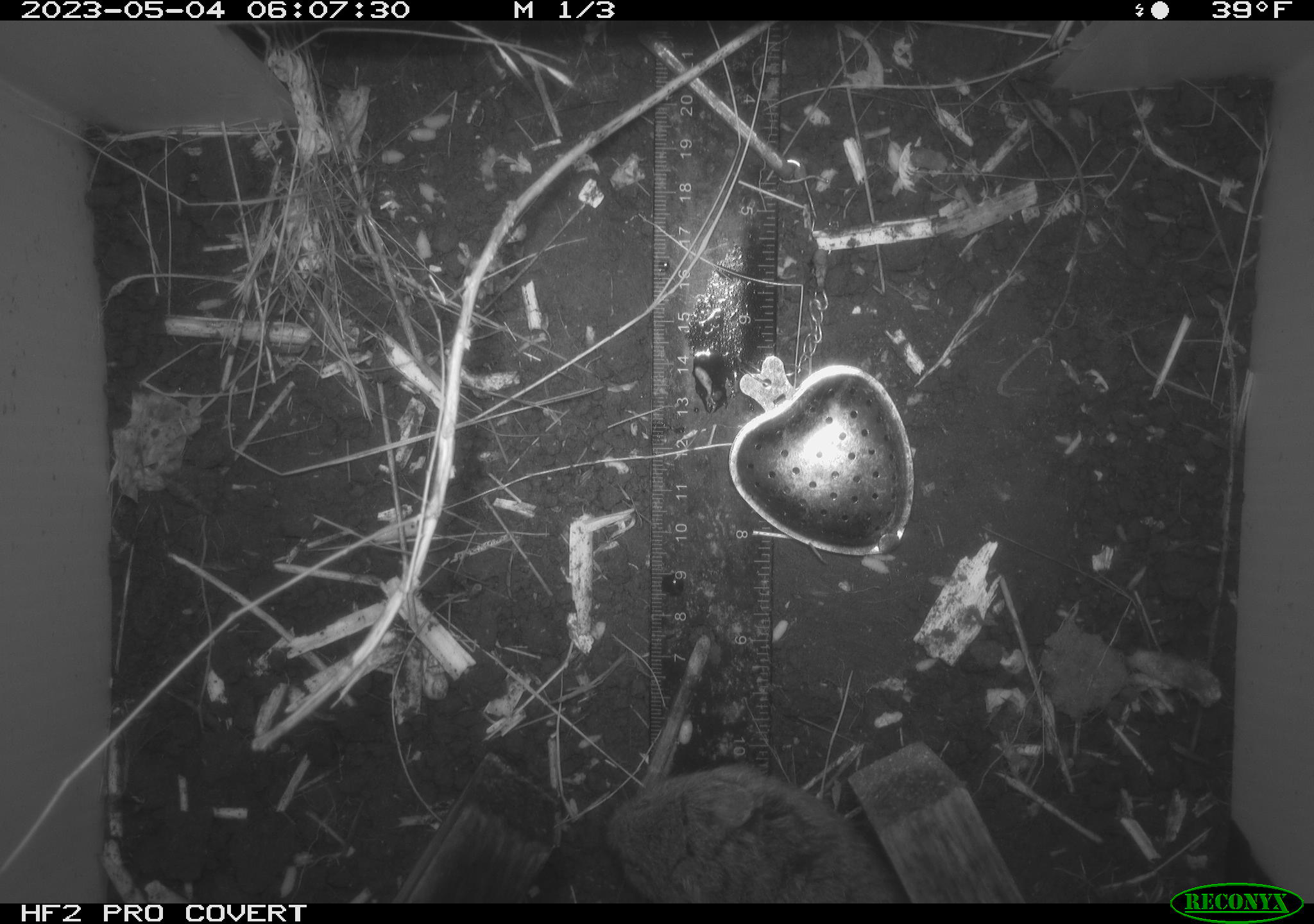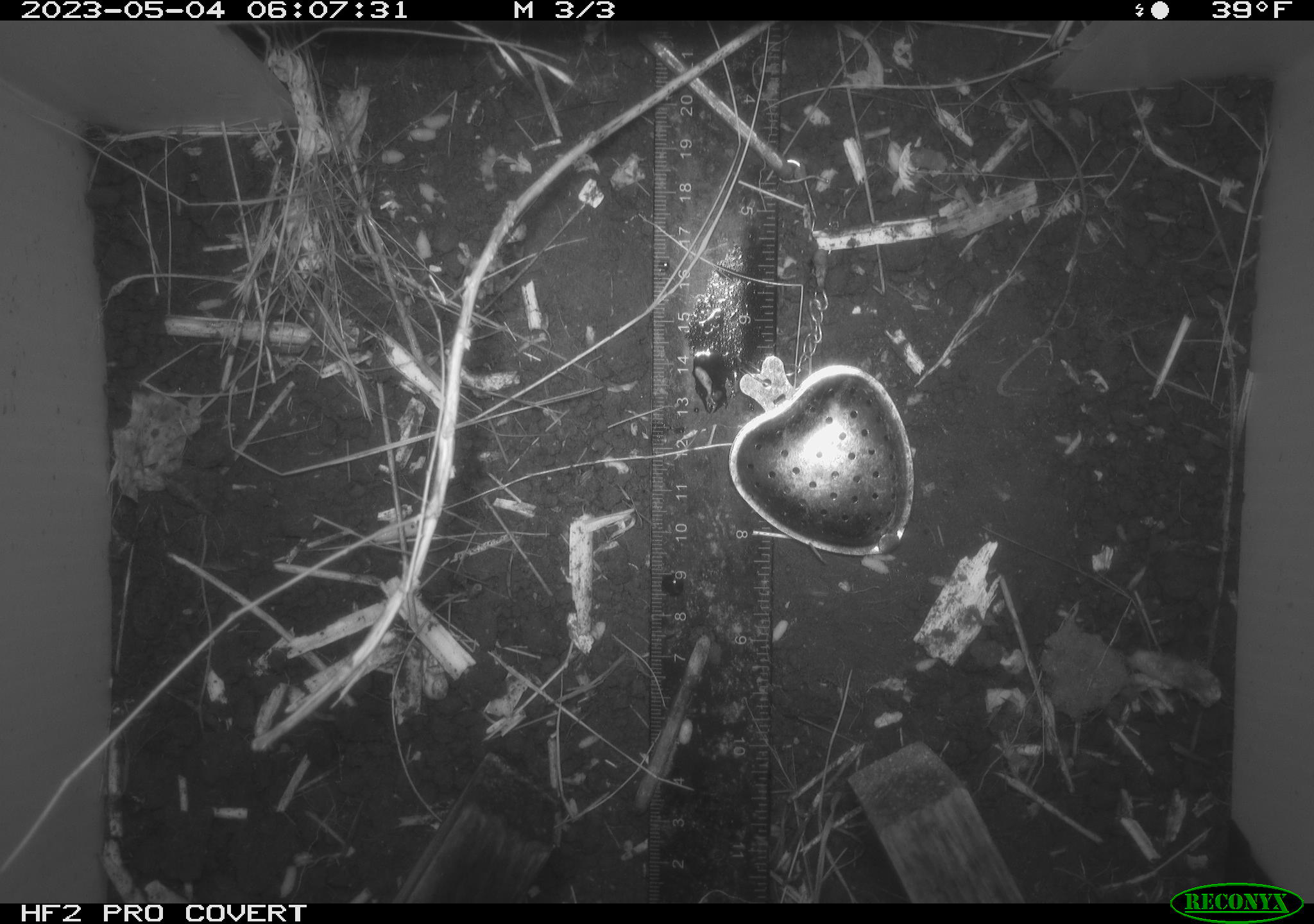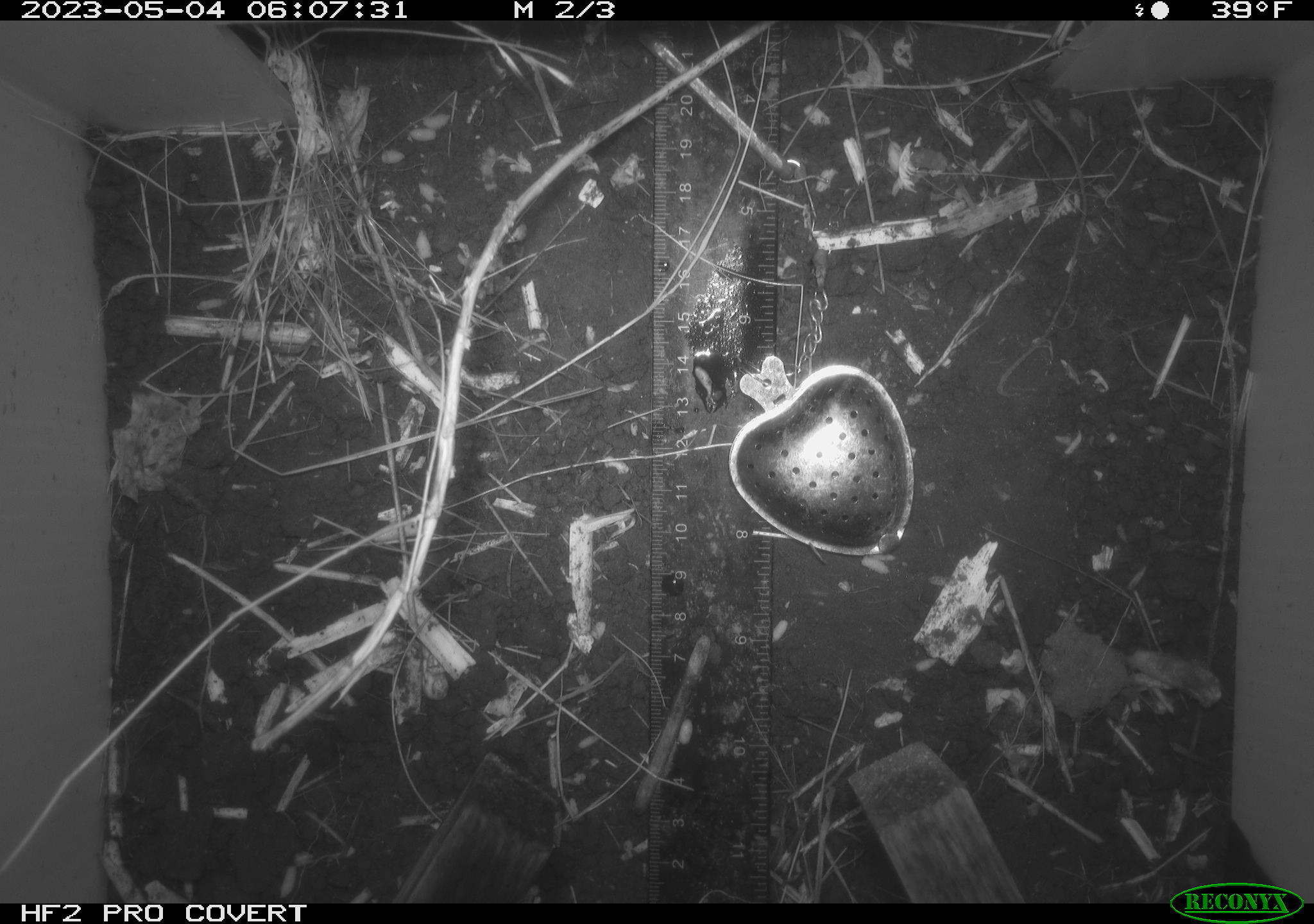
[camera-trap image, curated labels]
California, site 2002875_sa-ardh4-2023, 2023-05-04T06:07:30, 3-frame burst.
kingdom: Animalia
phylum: Chordata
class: Mammalia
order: Rodentia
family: Cricetidae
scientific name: Arvicolinae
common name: voles, lemmings, and muskrats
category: arvicolinae subfamily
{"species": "arvicolinae subfamily (voles, lemmings, and muskrats) (Arvicolinae)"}